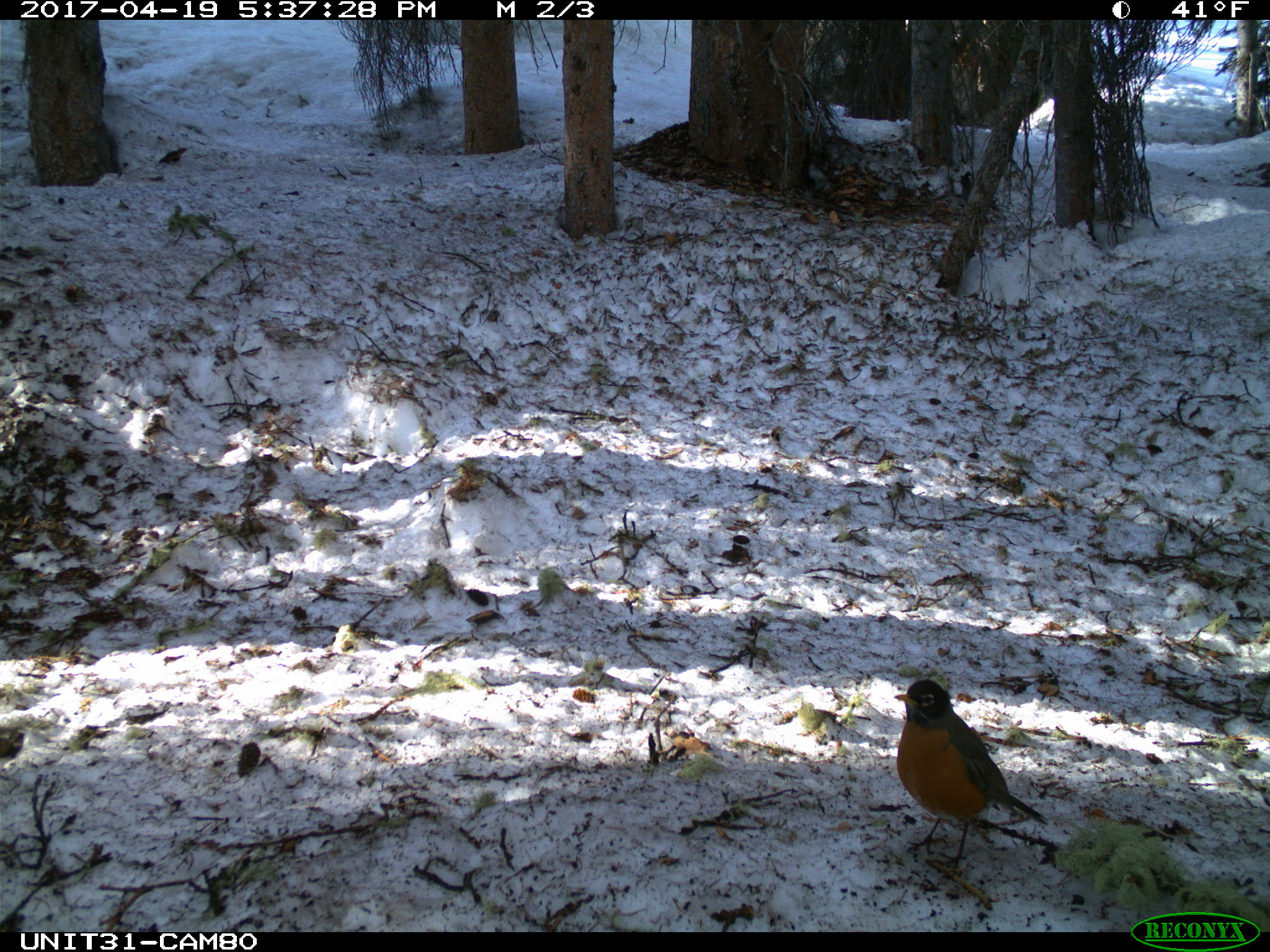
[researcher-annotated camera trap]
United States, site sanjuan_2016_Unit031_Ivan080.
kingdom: Animalia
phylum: Chordata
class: Aves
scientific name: Aves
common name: birds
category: unidentified bird